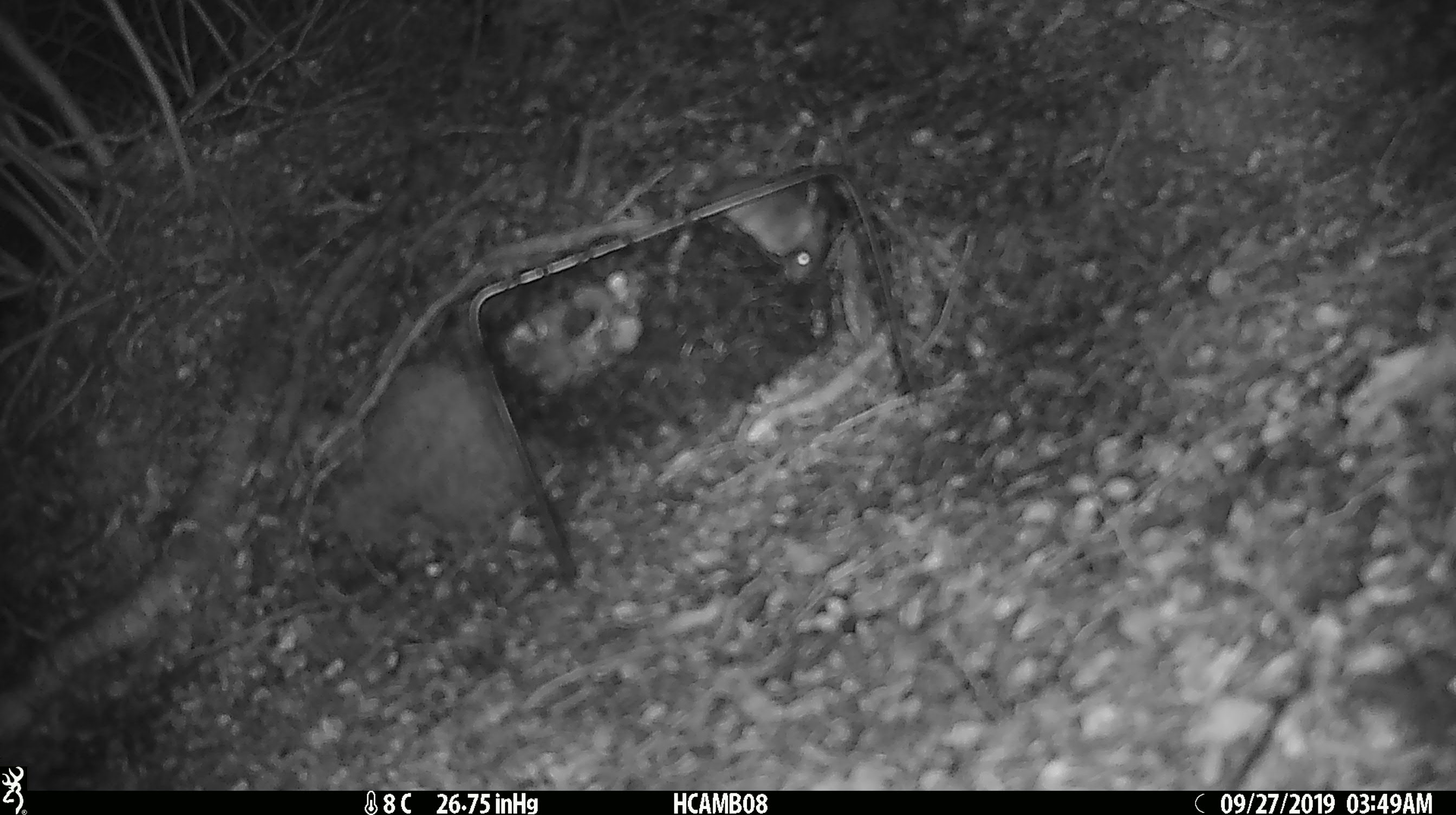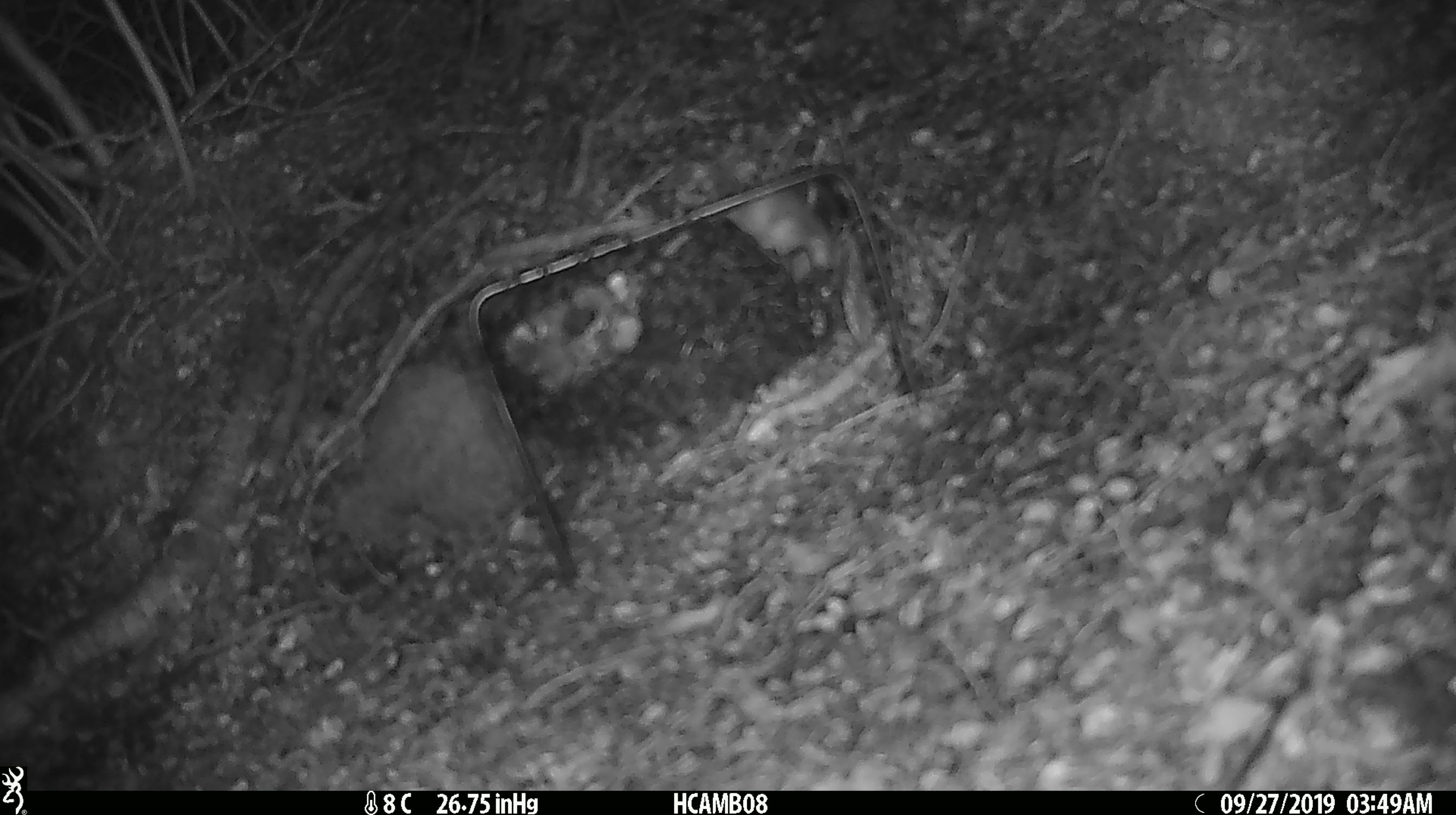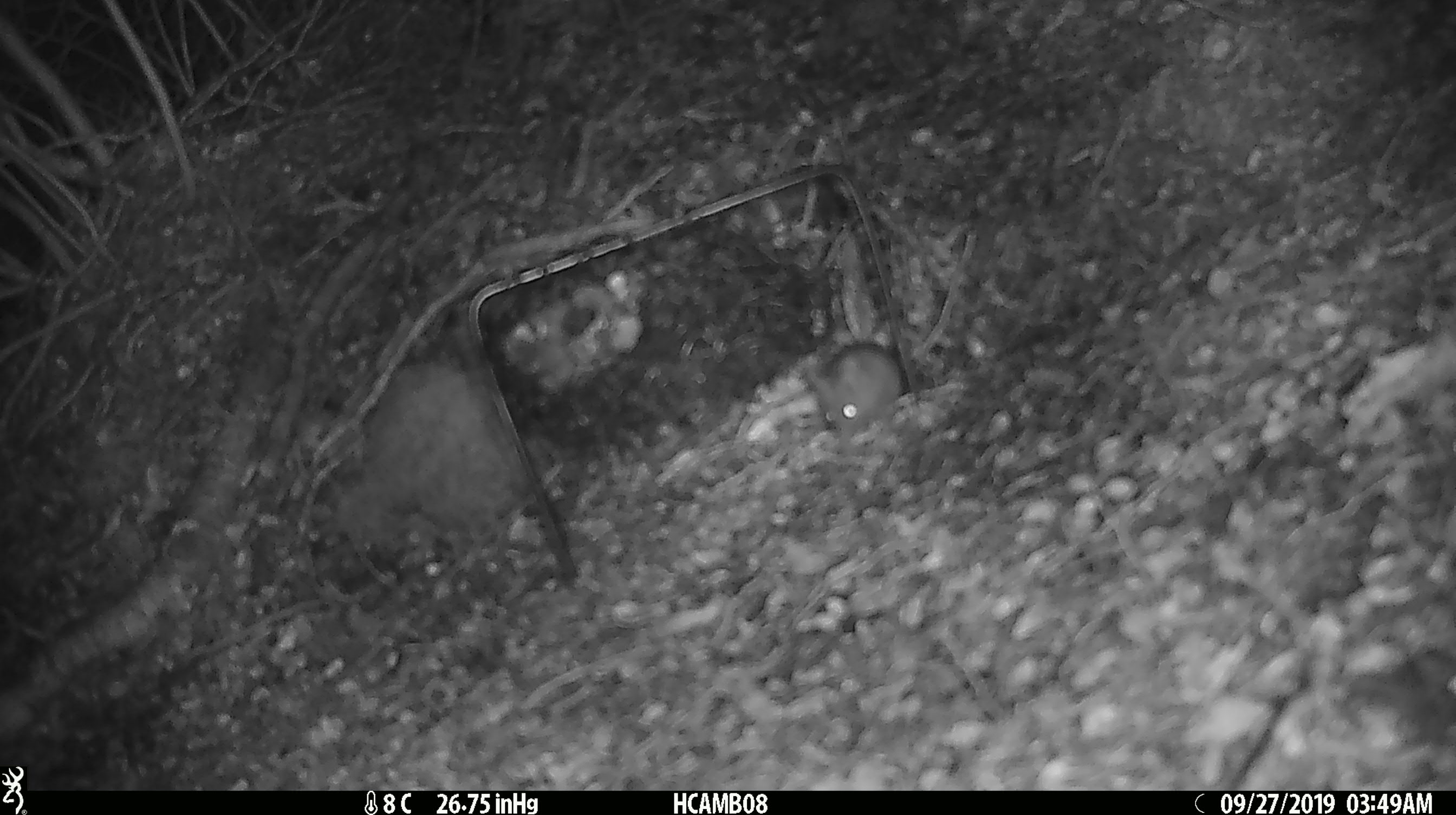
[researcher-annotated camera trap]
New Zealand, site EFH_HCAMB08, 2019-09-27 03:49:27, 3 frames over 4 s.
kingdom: Animalia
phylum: Chordata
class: Mammalia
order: Rodentia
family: Muridae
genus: Mus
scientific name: Mus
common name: mouse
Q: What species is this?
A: Mouse (Mus).